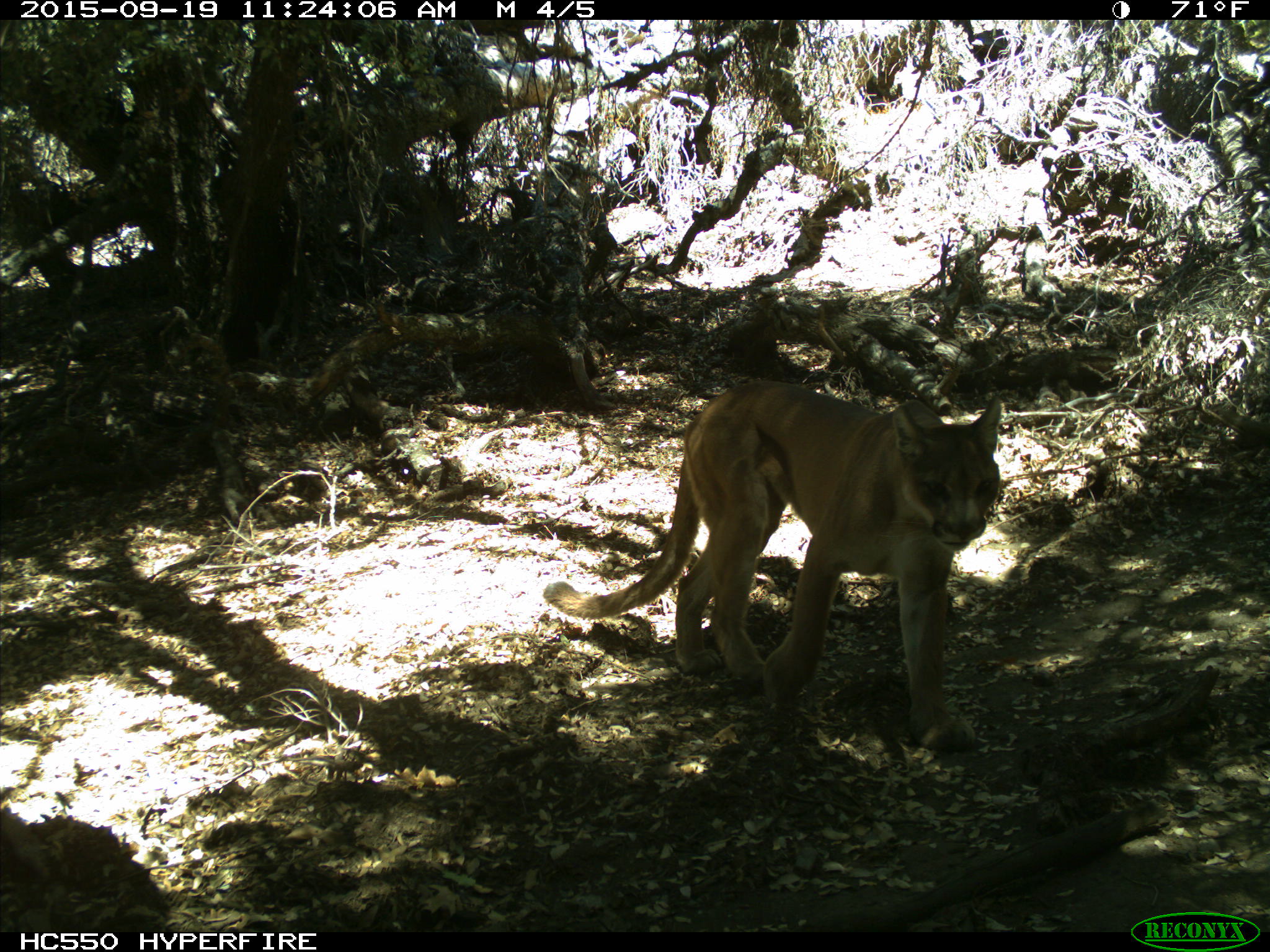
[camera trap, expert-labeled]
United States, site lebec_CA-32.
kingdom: Animalia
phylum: Chordata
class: Mammalia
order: Carnivora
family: Felidae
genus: Puma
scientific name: Puma concolor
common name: mountain lion